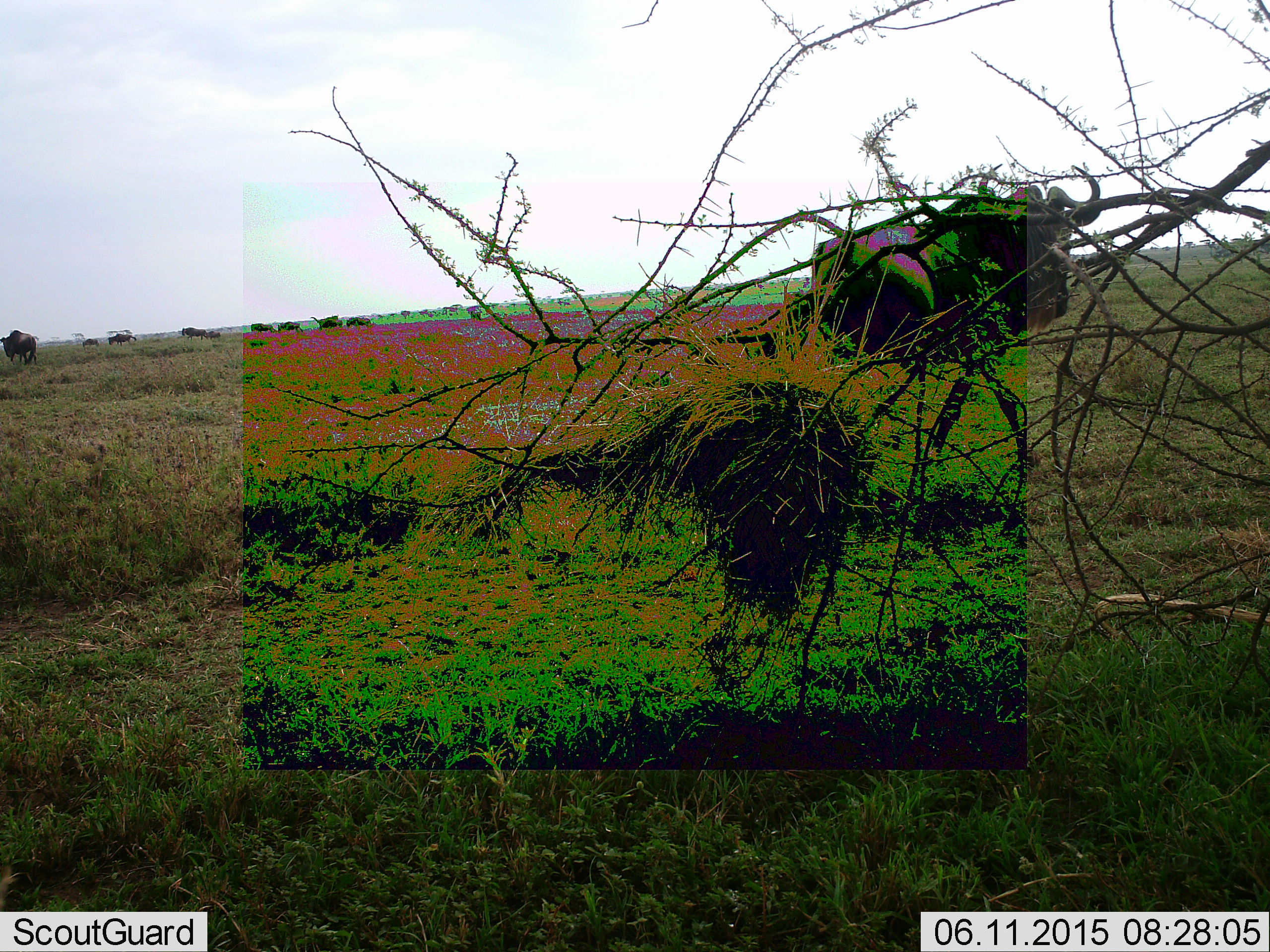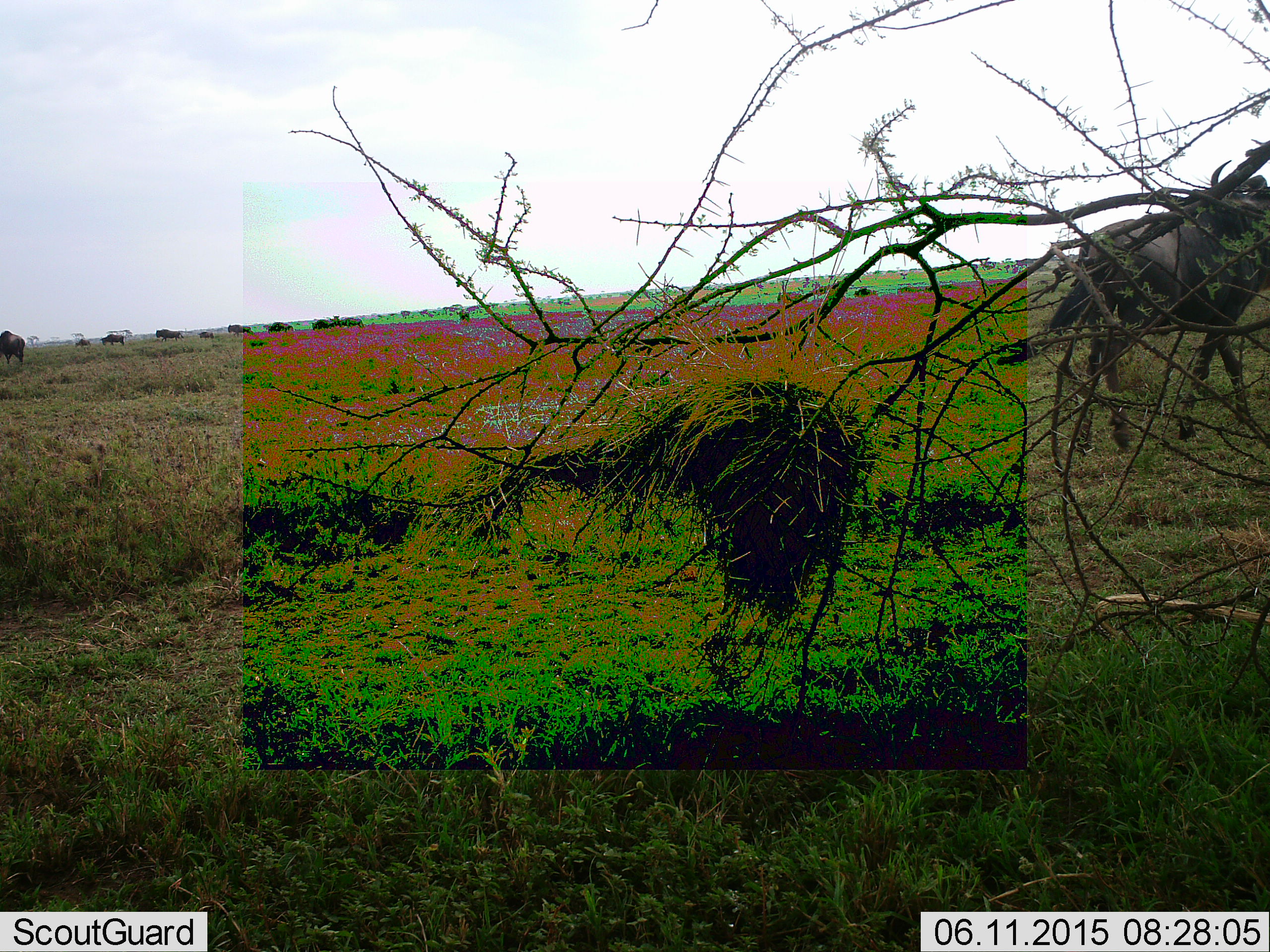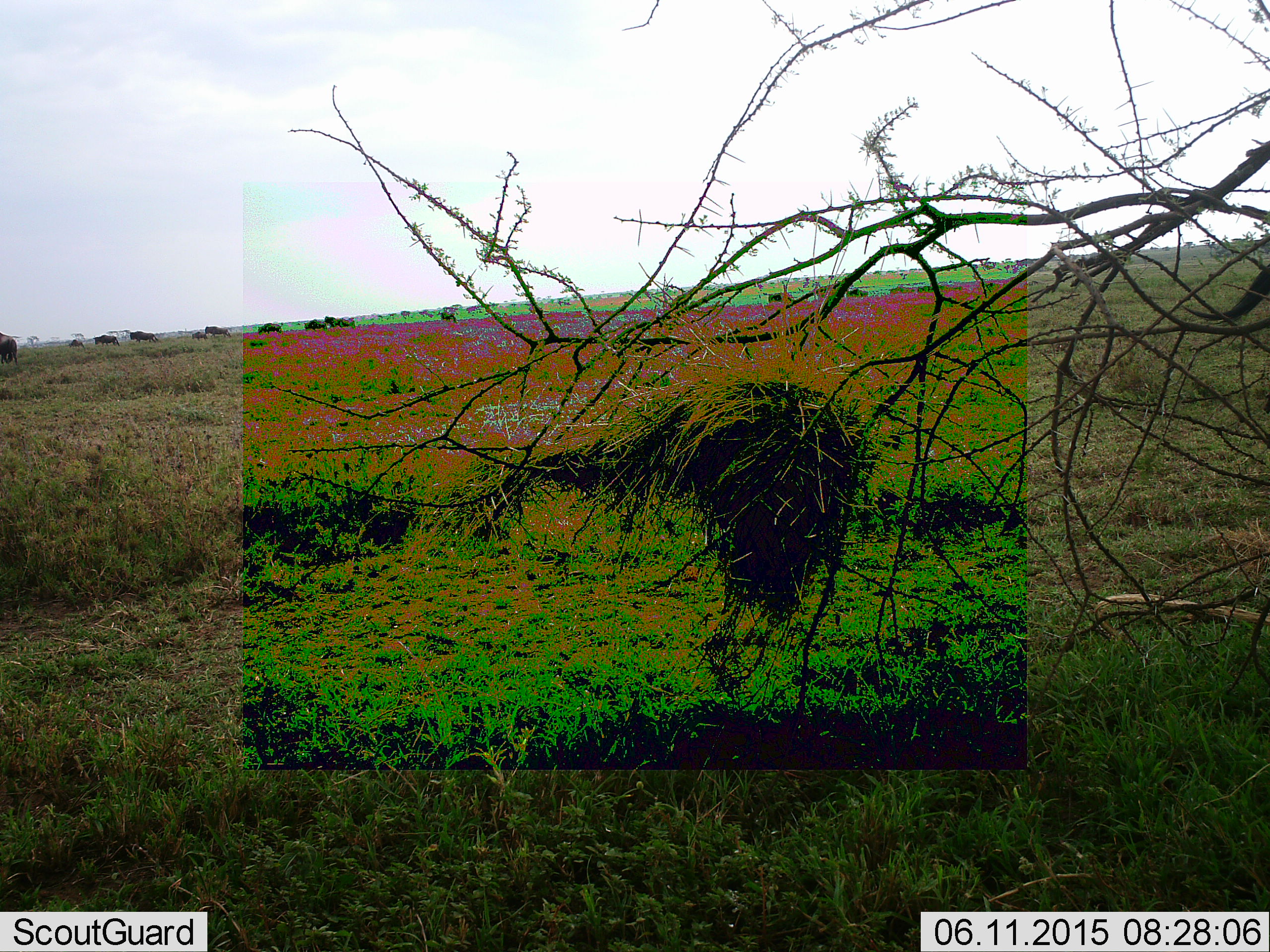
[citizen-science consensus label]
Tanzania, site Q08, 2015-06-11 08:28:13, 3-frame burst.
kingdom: Animalia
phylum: Chordata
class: Mammalia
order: Artiodactyla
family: Bovidae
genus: Connochaetes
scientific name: Connochaetes taurinus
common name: blue wildebeest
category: wildebeest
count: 11-50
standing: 10%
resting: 0%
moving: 100%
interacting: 0%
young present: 10%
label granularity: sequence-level